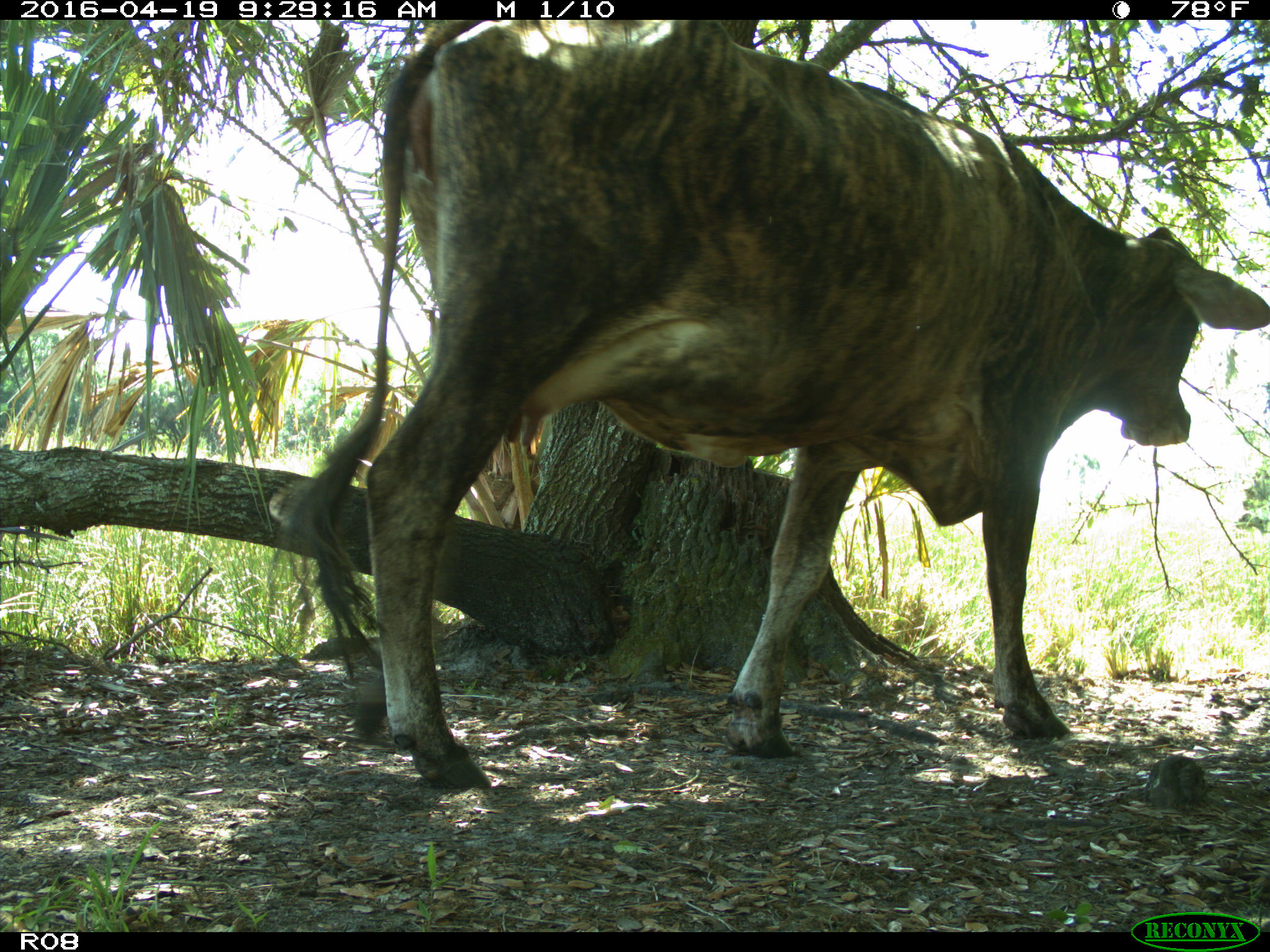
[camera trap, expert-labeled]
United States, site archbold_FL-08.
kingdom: Animalia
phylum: Chordata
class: Mammalia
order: Artiodactyla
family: Bovidae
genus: Bos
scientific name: Bos taurus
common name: domestic cow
Bos taurus (domestic cow).